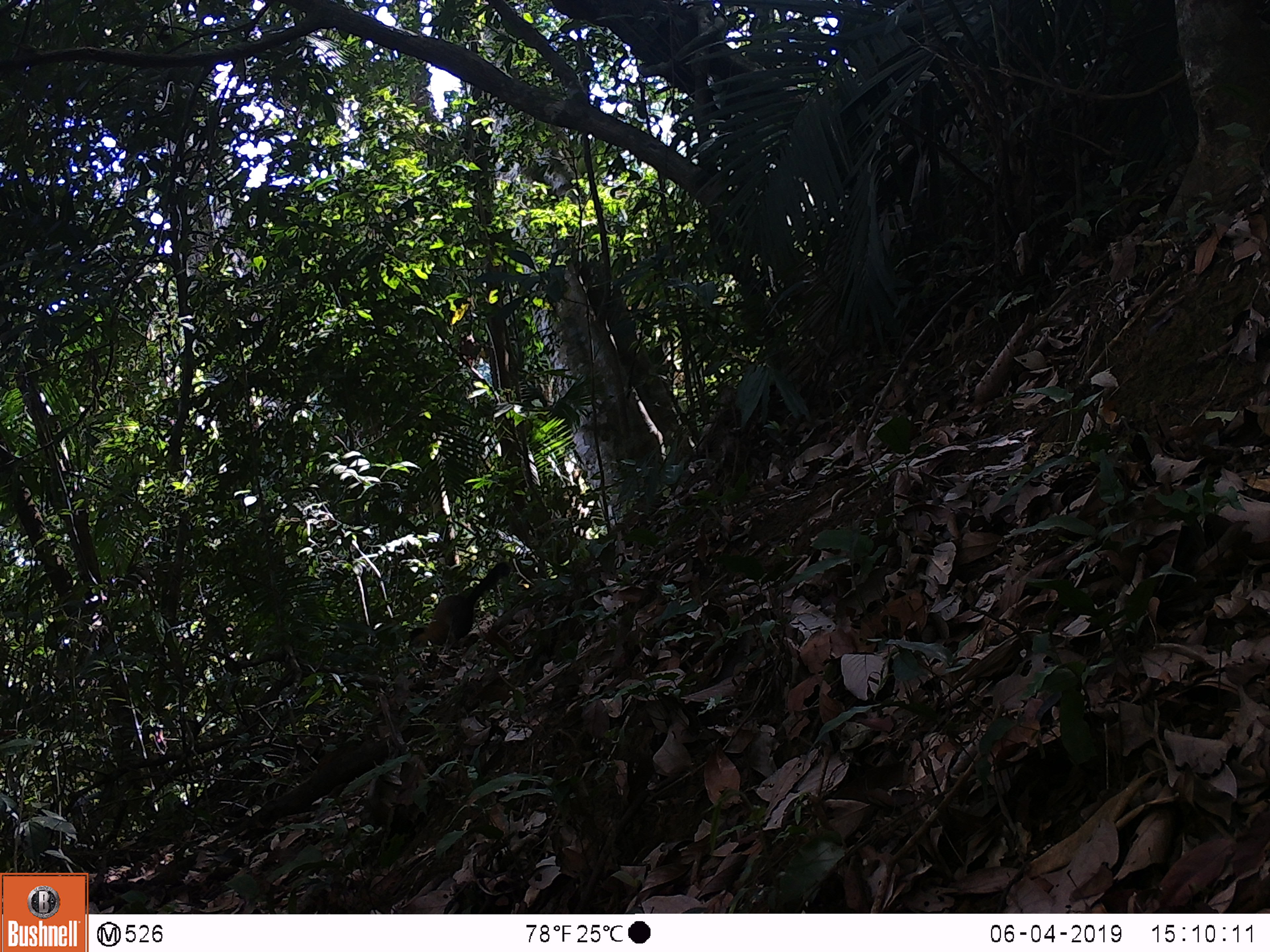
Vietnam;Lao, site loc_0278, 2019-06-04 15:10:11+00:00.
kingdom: Animalia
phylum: Chordata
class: Mammalia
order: Carnivora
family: Mustelidae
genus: Martes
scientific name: Martes flavigula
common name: yellow-throated marten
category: yellow throated marten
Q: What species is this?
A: Yellow throated marten (yellow-throated marten) (Martes flavigula).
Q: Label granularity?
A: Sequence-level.